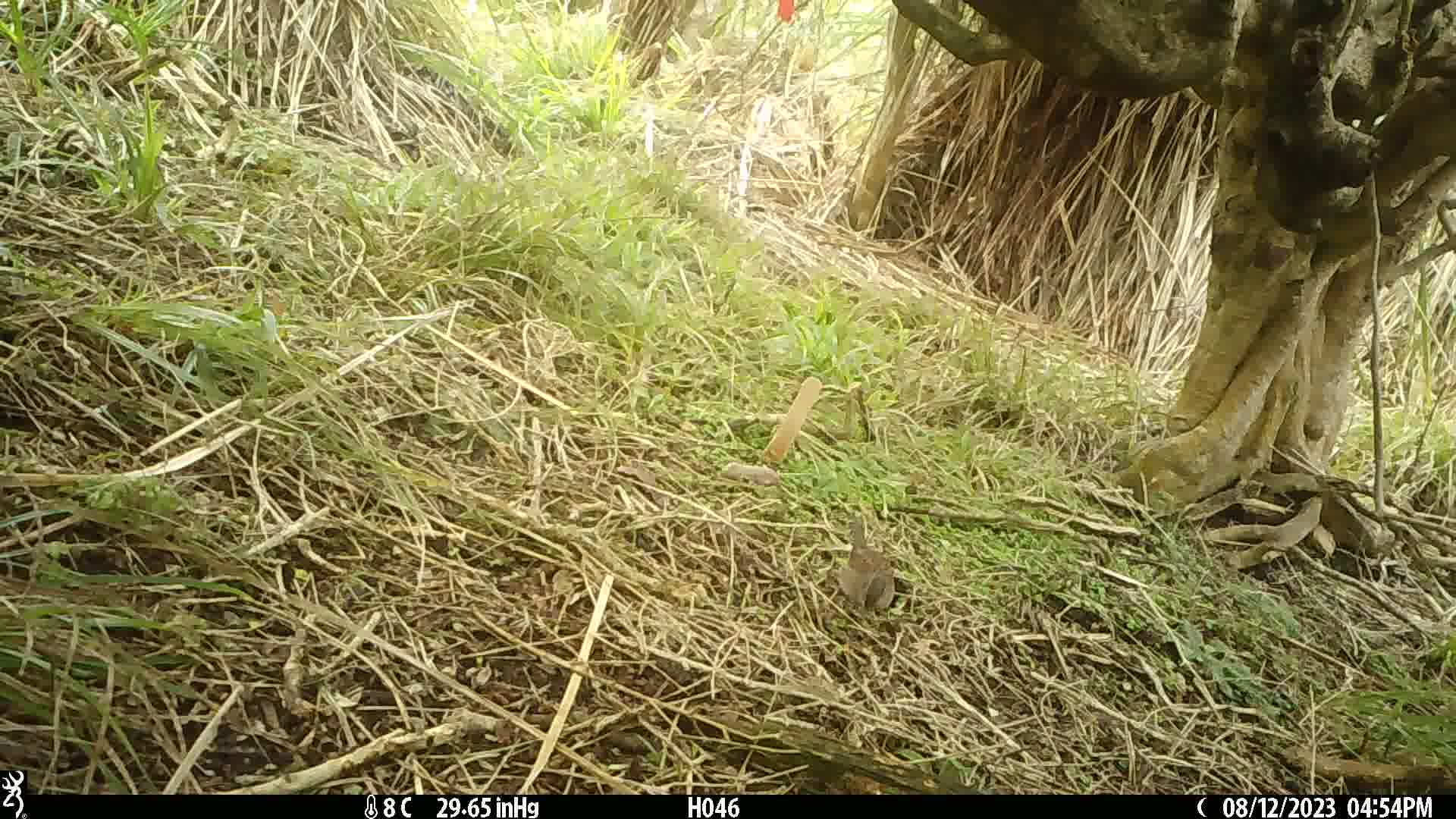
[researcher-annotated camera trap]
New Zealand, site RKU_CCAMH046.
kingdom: Animalia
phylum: Chordata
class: Aves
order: Passeriformes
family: Prunellidae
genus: Prunella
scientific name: Prunella modularis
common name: dunnock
Dunnock (Prunella modularis).